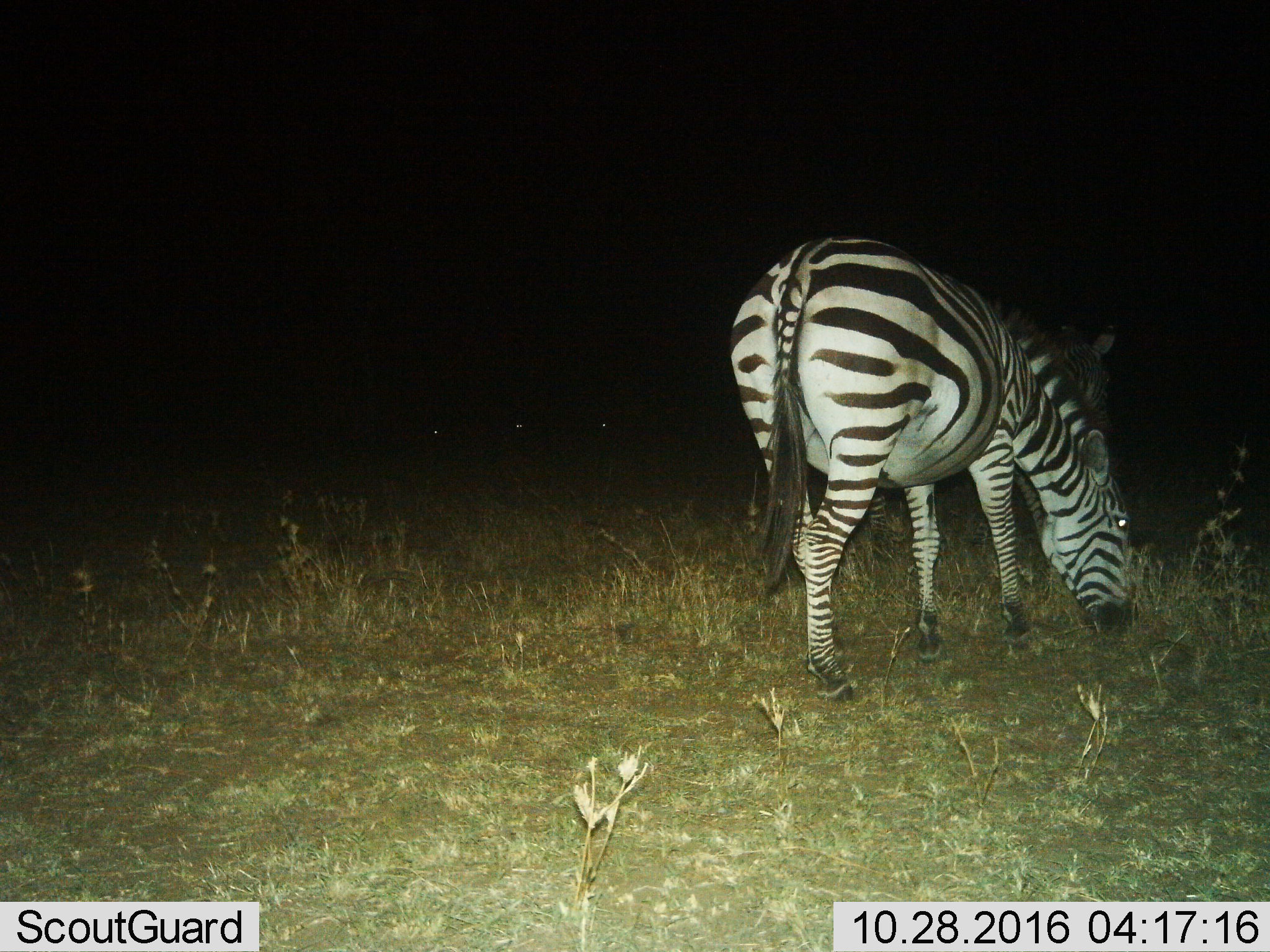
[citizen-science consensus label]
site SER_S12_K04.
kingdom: Animalia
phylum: Chordata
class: Mammalia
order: Perissodactyla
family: Equidae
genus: Equus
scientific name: Equus quagga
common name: plains zebra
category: zebraplains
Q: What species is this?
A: Zebraplains (plains zebra) (Equus quagga).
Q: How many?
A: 1.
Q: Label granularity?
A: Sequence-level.